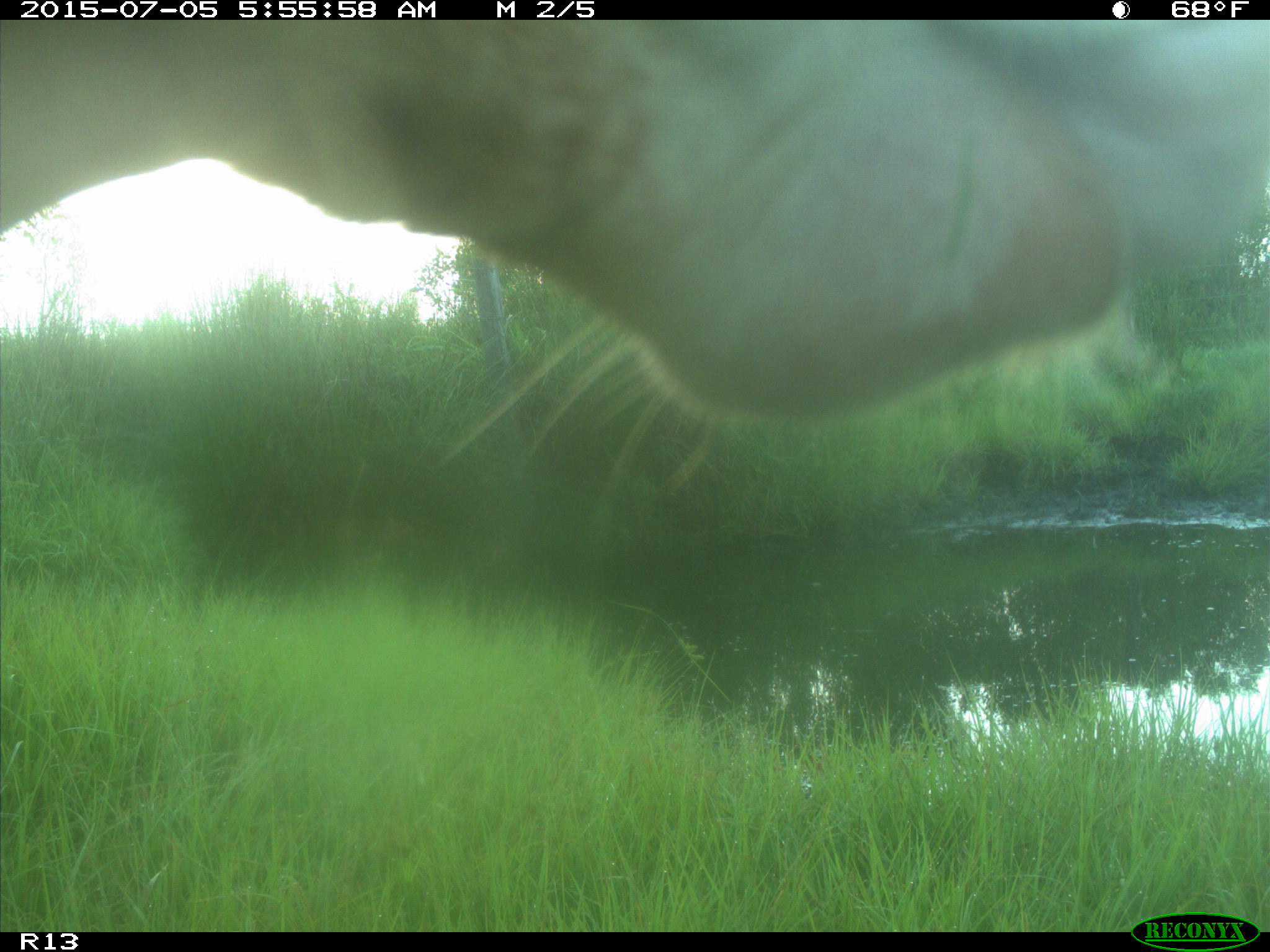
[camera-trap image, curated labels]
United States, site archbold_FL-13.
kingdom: Animalia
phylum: Chordata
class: Mammalia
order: Artiodactyla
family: Bovidae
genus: Bos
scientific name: Bos taurus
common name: domestic cow